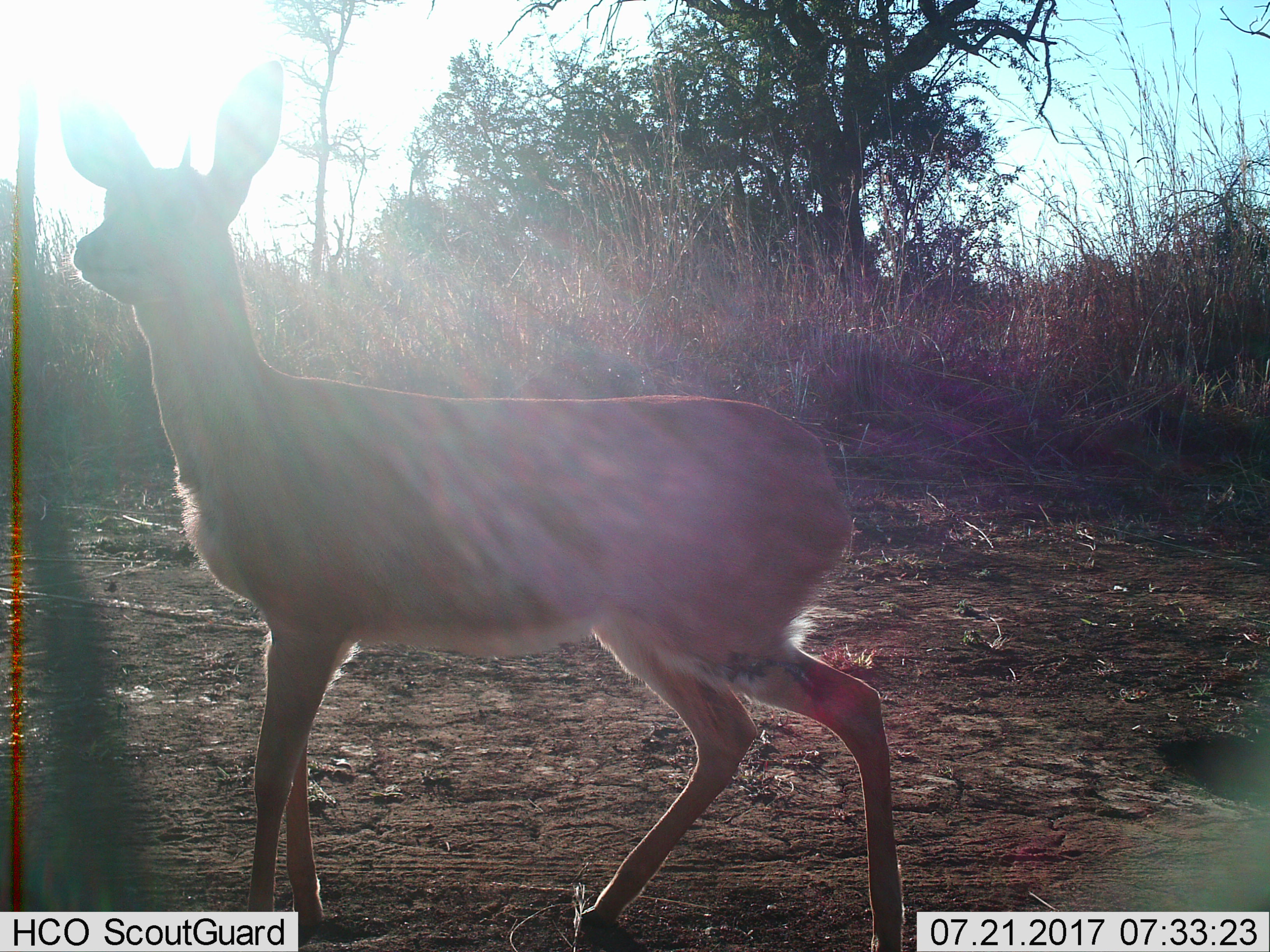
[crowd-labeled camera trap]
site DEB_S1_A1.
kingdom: Animalia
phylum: Chordata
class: Mammalia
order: Artiodactyla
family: Bovidae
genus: Raphicerus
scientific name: Raphicerus campestris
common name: steenbok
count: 1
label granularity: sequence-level